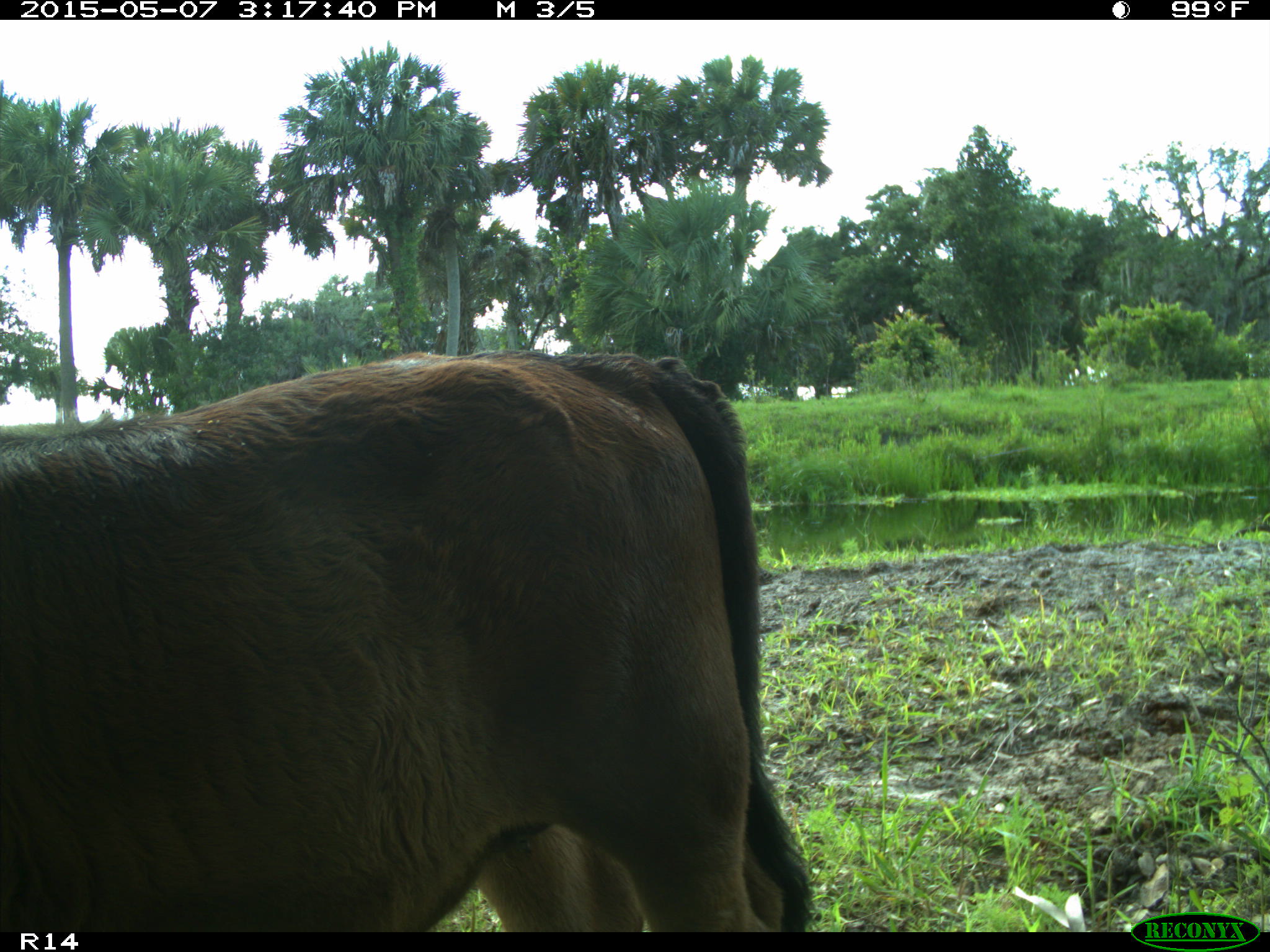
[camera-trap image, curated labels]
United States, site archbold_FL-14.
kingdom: Animalia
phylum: Chordata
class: Mammalia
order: Artiodactyla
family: Bovidae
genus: Bos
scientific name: Bos taurus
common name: domestic cow